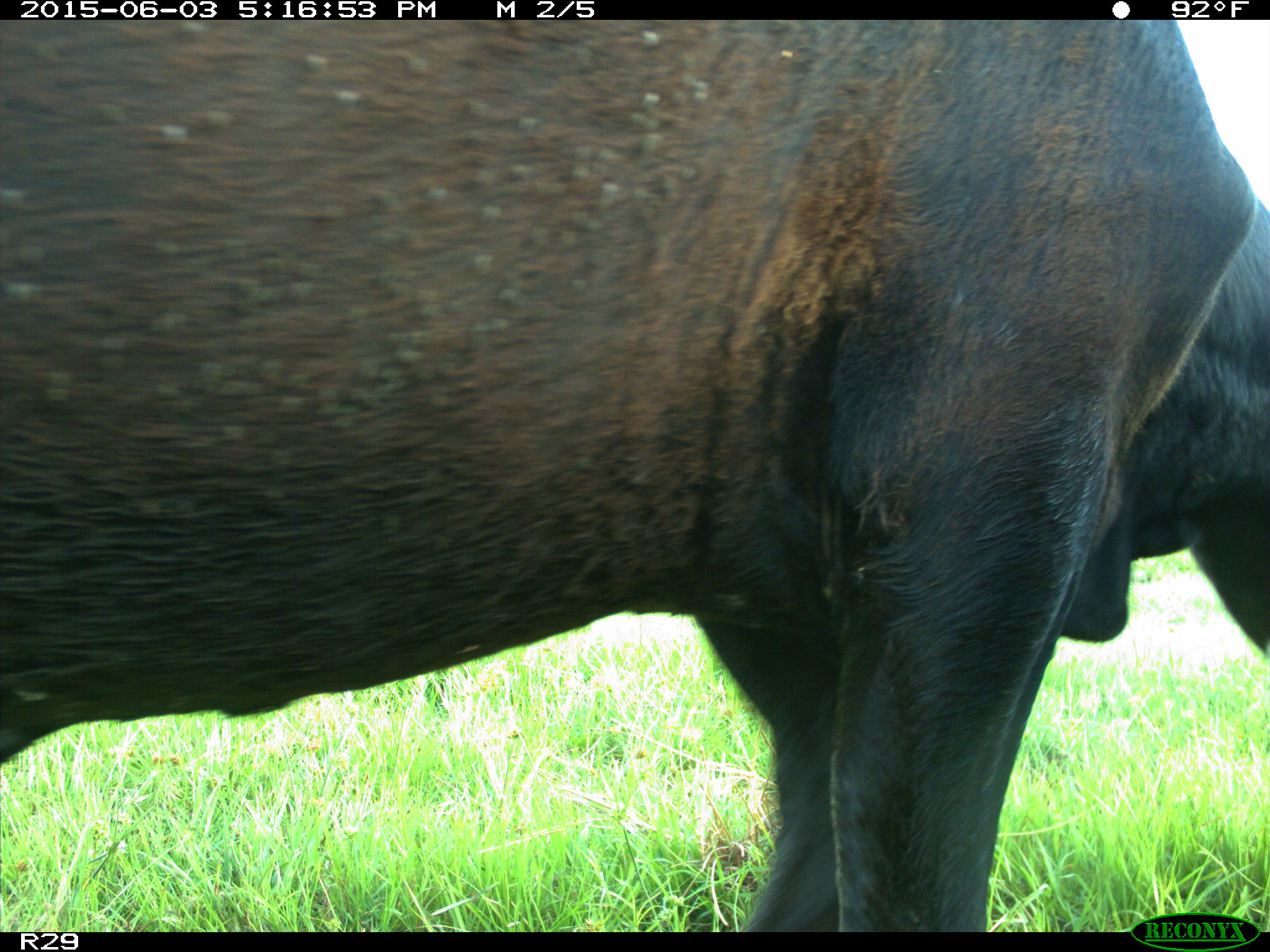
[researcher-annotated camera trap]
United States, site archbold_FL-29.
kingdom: Animalia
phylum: Chordata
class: Mammalia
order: Artiodactyla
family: Bovidae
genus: Bos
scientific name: Bos taurus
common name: domestic cow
Bos taurus (domestic cow).